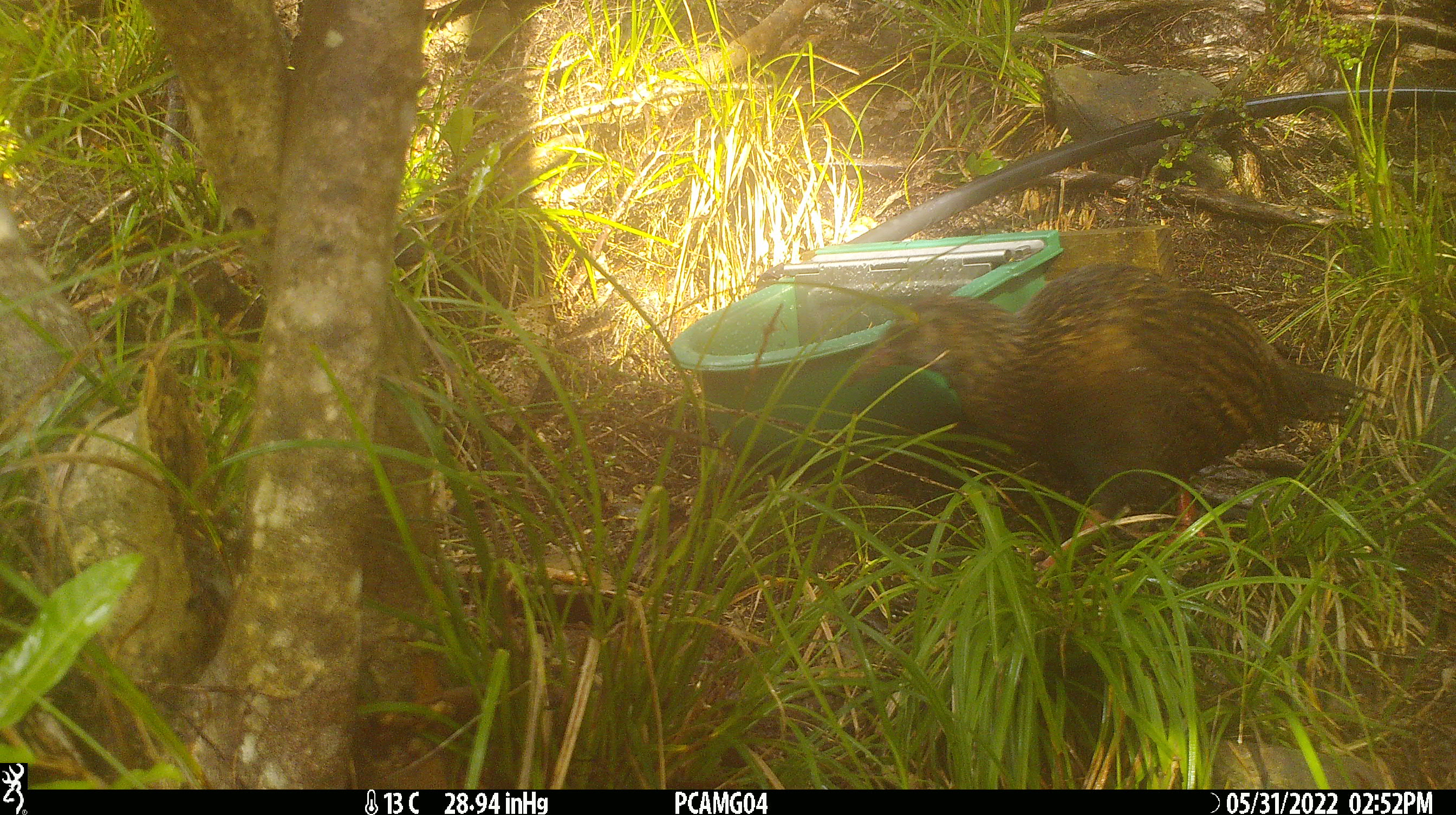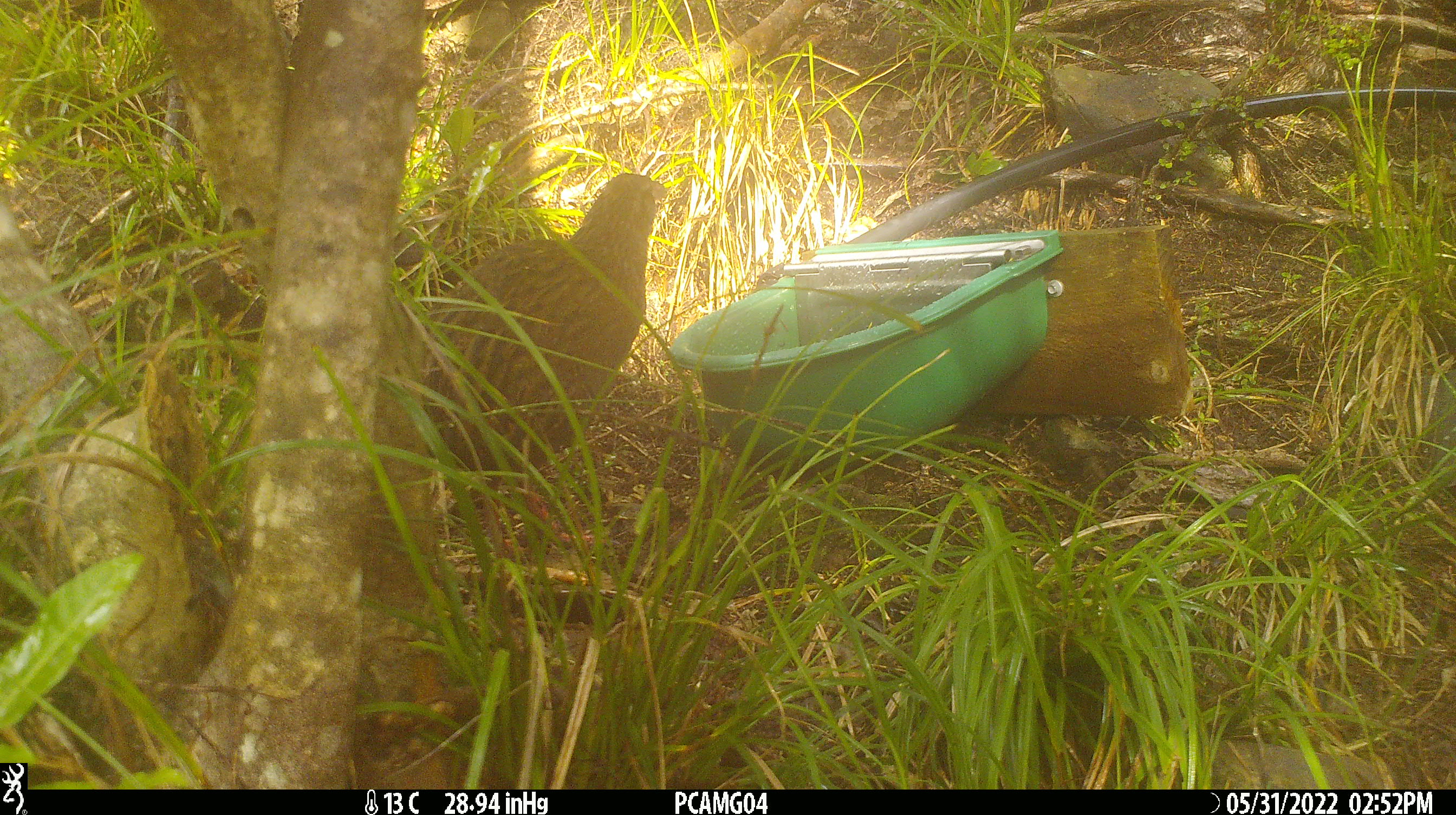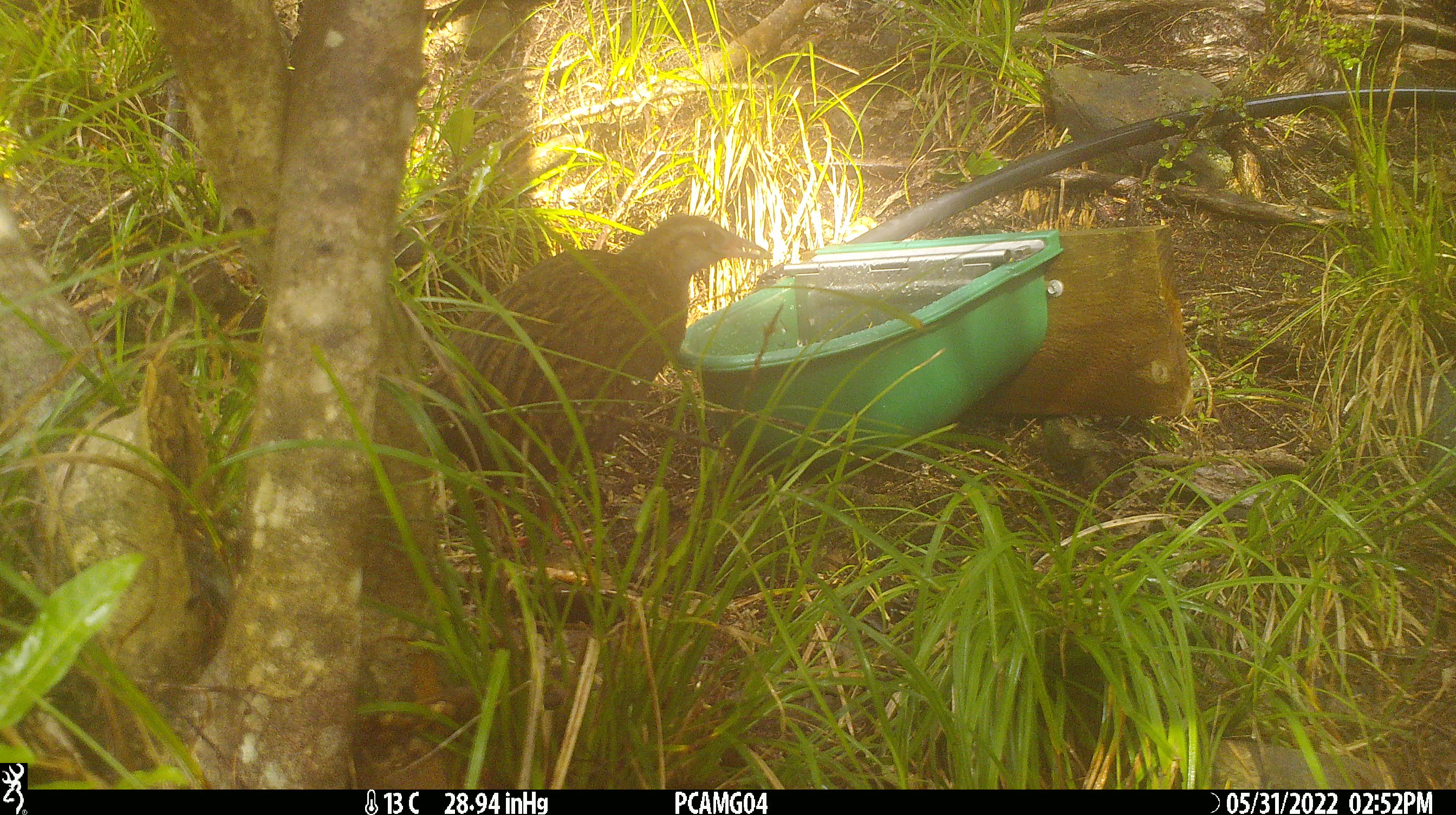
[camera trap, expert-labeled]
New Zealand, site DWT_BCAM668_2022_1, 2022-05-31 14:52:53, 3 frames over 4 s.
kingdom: Animalia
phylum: Chordata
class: Aves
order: Gruiformes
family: Rallidae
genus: Gallirallus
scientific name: Gallirallus australis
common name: weka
Weka (Gallirallus australis).